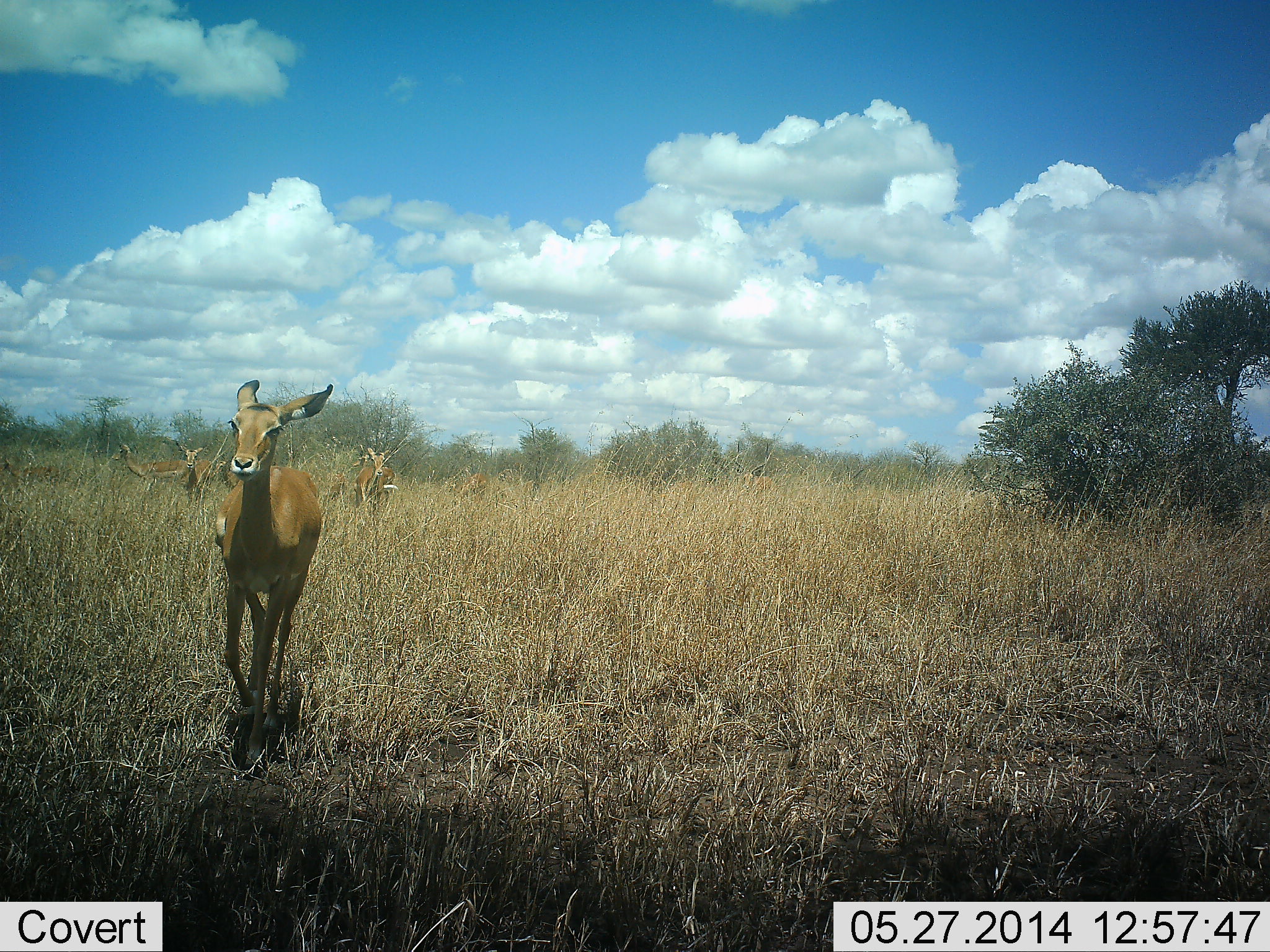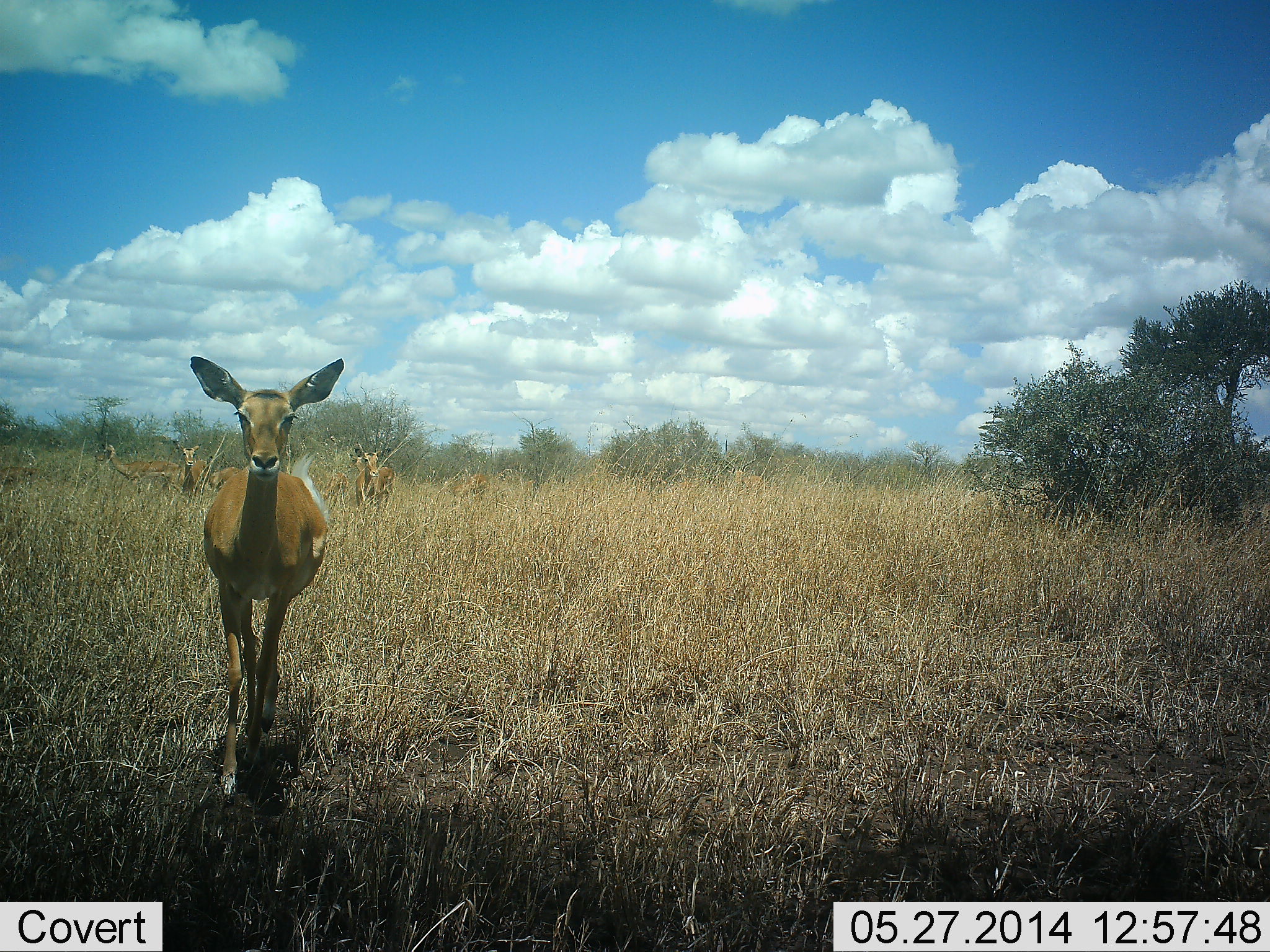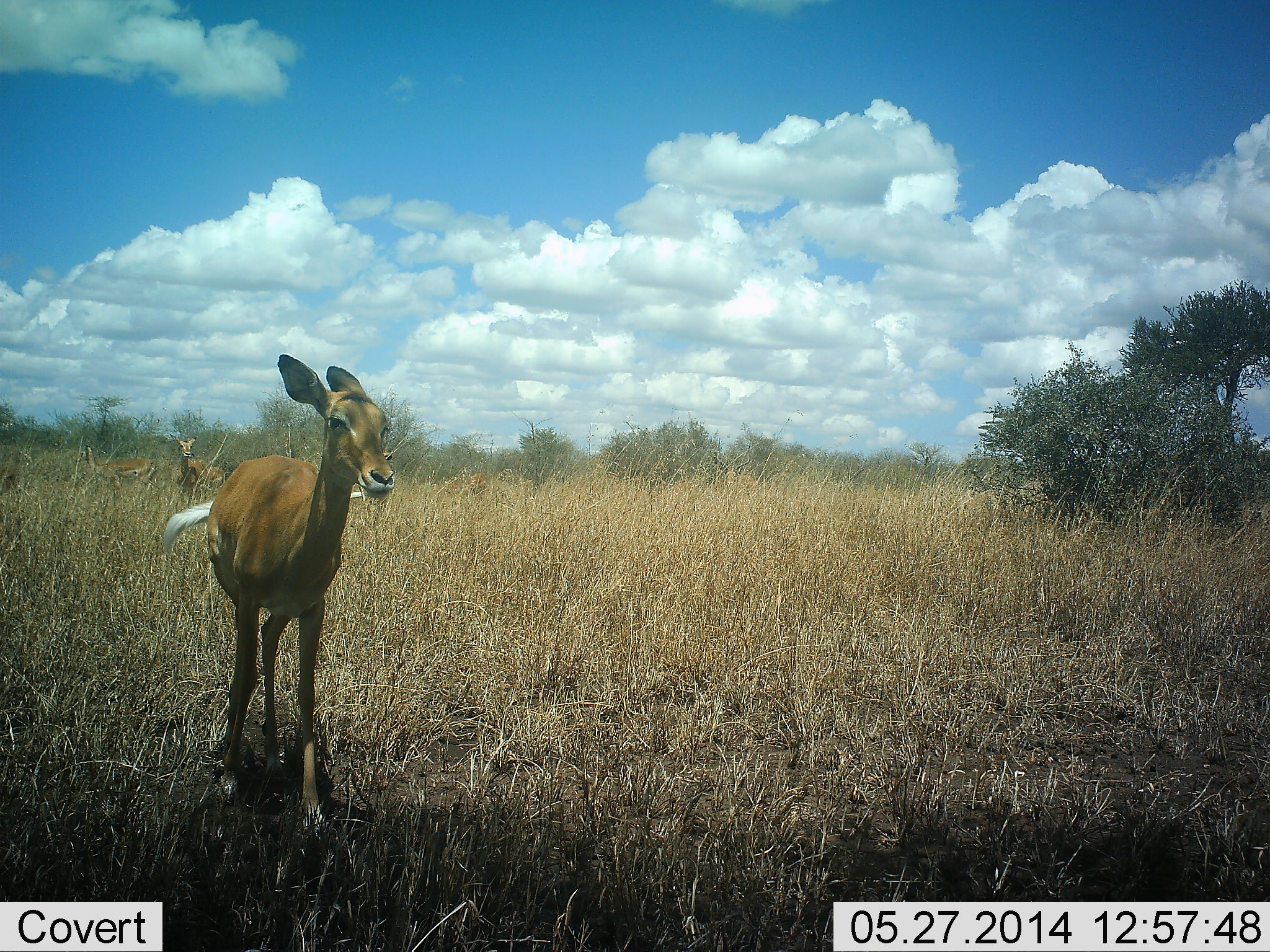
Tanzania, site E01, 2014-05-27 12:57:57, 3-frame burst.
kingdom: Animalia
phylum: Chordata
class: Mammalia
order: Artiodactyla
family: Bovidae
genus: Aepyceros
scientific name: Aepyceros melampus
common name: impala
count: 4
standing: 60%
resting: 0%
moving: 80%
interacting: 0%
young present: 10%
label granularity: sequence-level